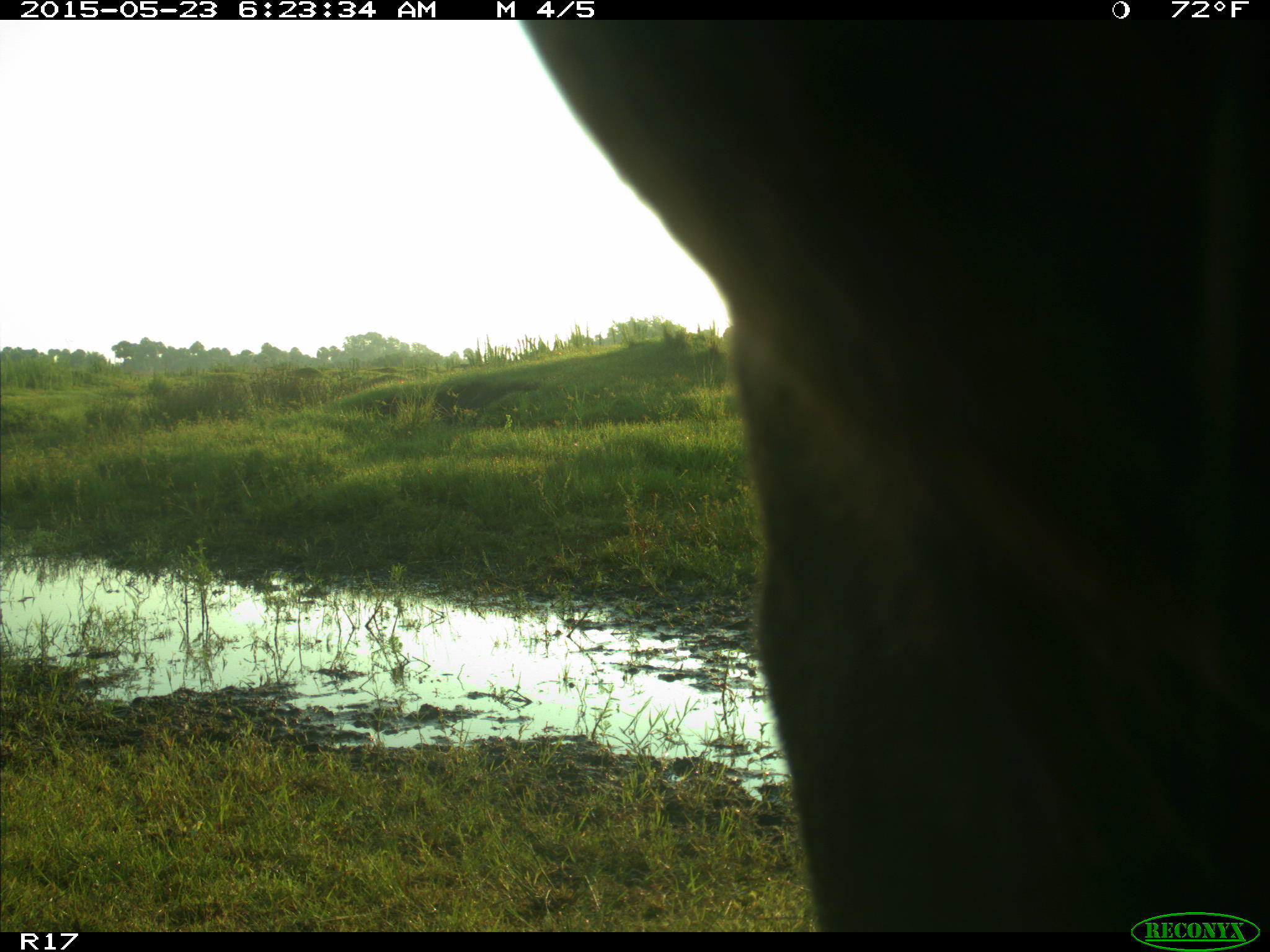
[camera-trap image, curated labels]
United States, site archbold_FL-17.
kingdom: Animalia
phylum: Chordata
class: Mammalia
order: Artiodactyla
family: Bovidae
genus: Bos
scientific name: Bos taurus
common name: domestic cow